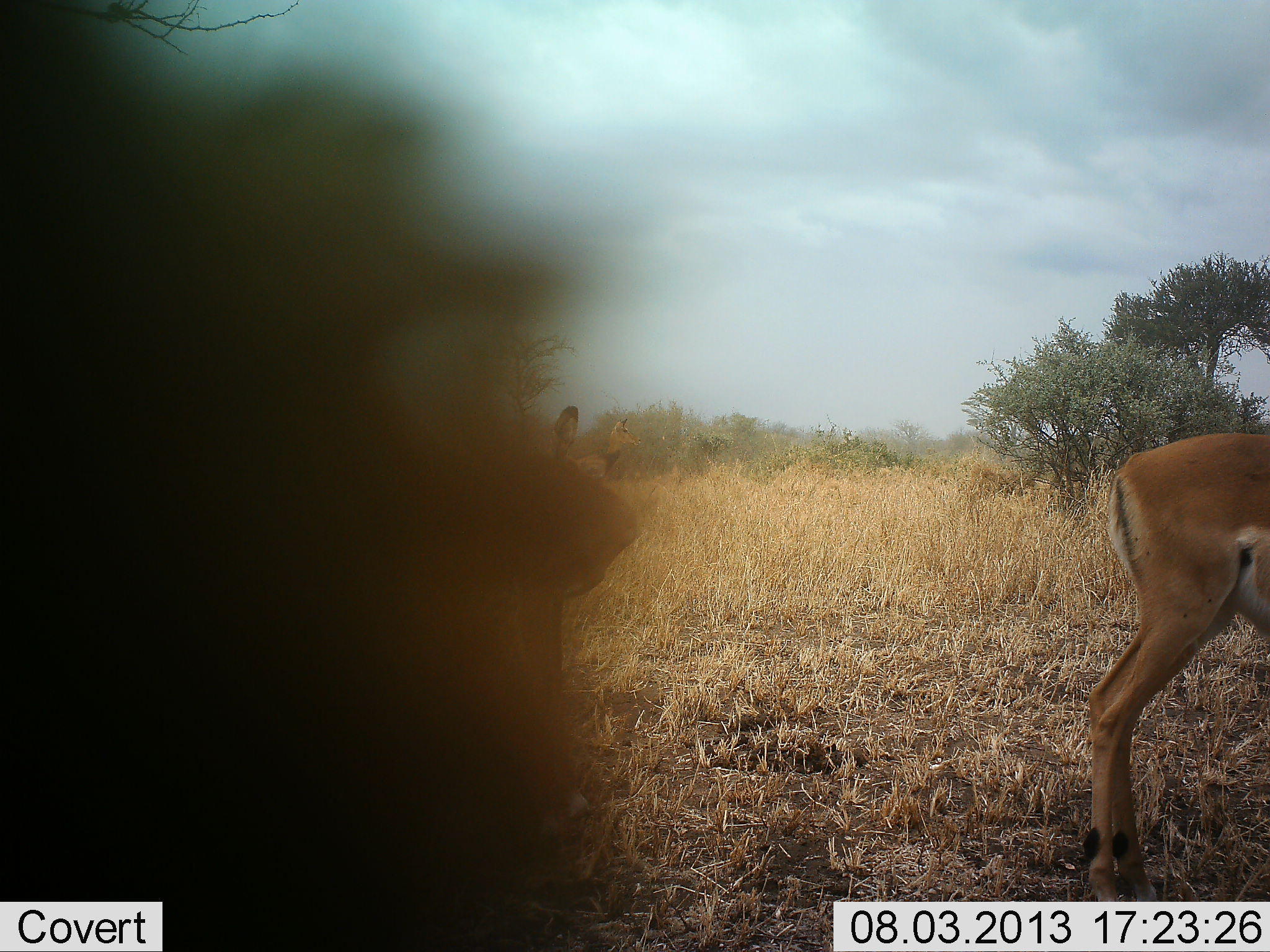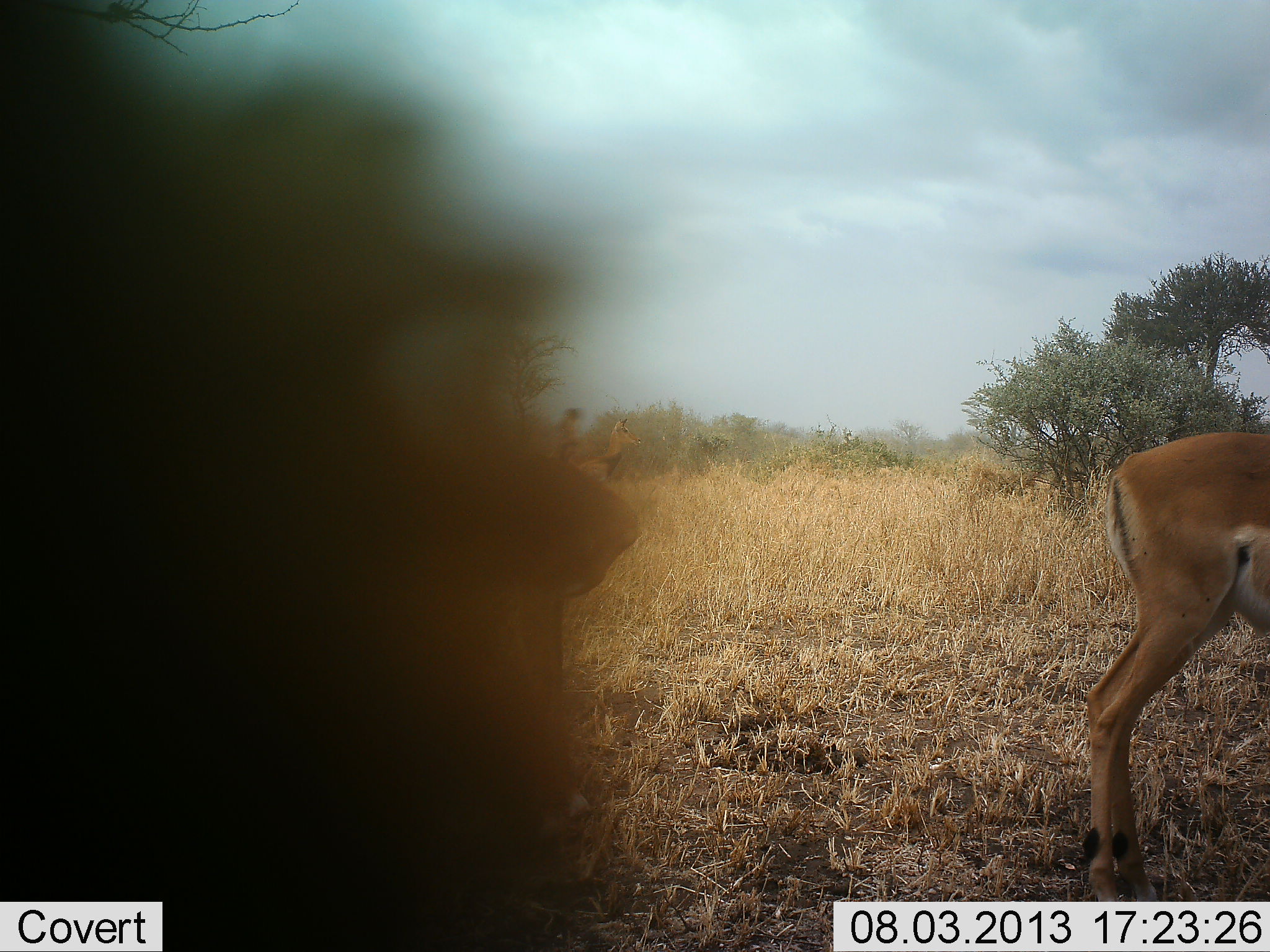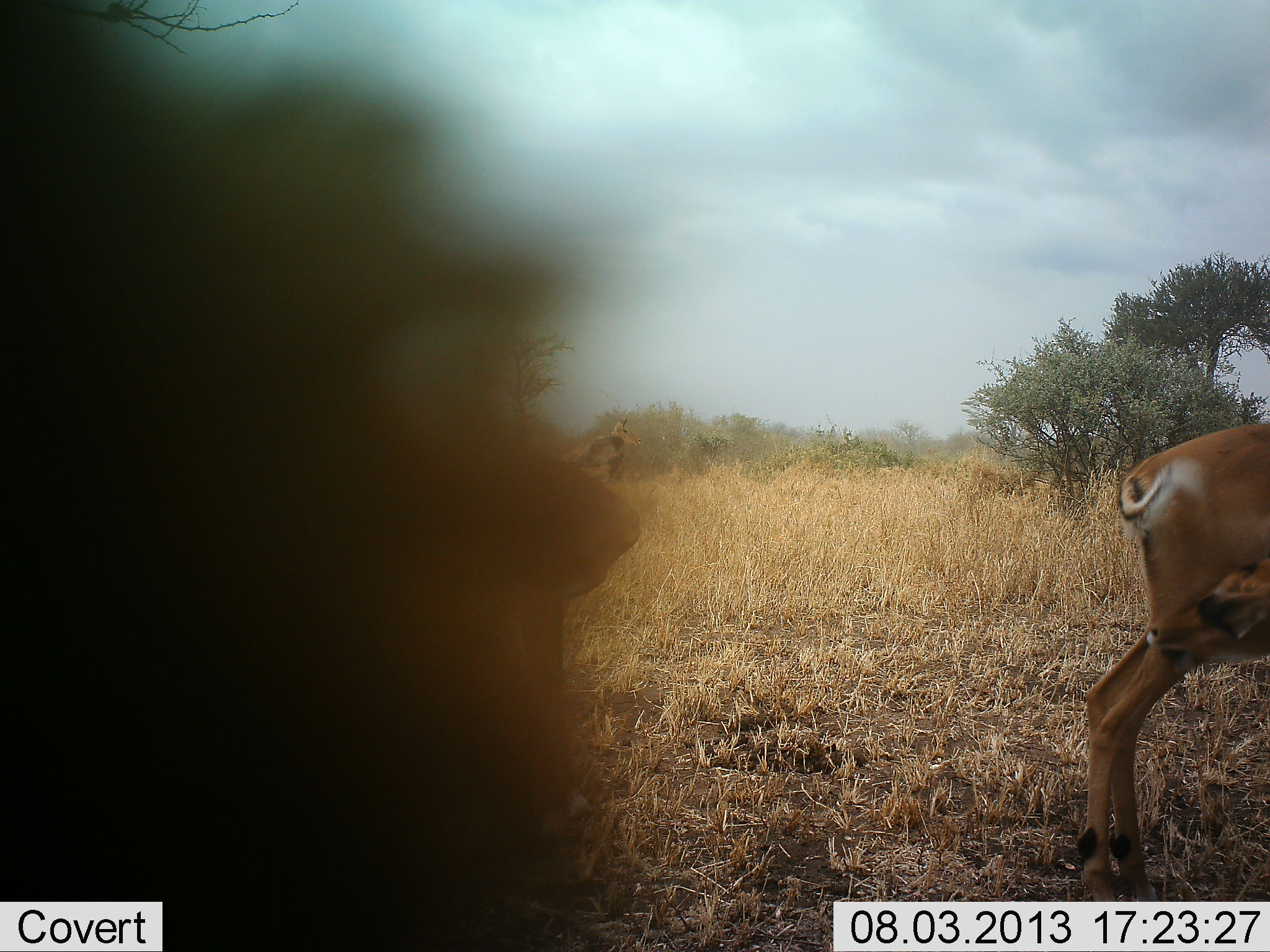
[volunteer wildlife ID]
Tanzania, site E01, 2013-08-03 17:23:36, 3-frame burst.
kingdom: Animalia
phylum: Chordata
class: Mammalia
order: Artiodactyla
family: Bovidae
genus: Aepyceros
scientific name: Aepyceros melampus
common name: impala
Impala (Aepyceros melampus), count 3. Behavior (volunteer vote fractions): standing 100%, resting 0%, moving 0%, interacting 0%. Young present (vote fraction): 0%. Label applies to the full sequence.